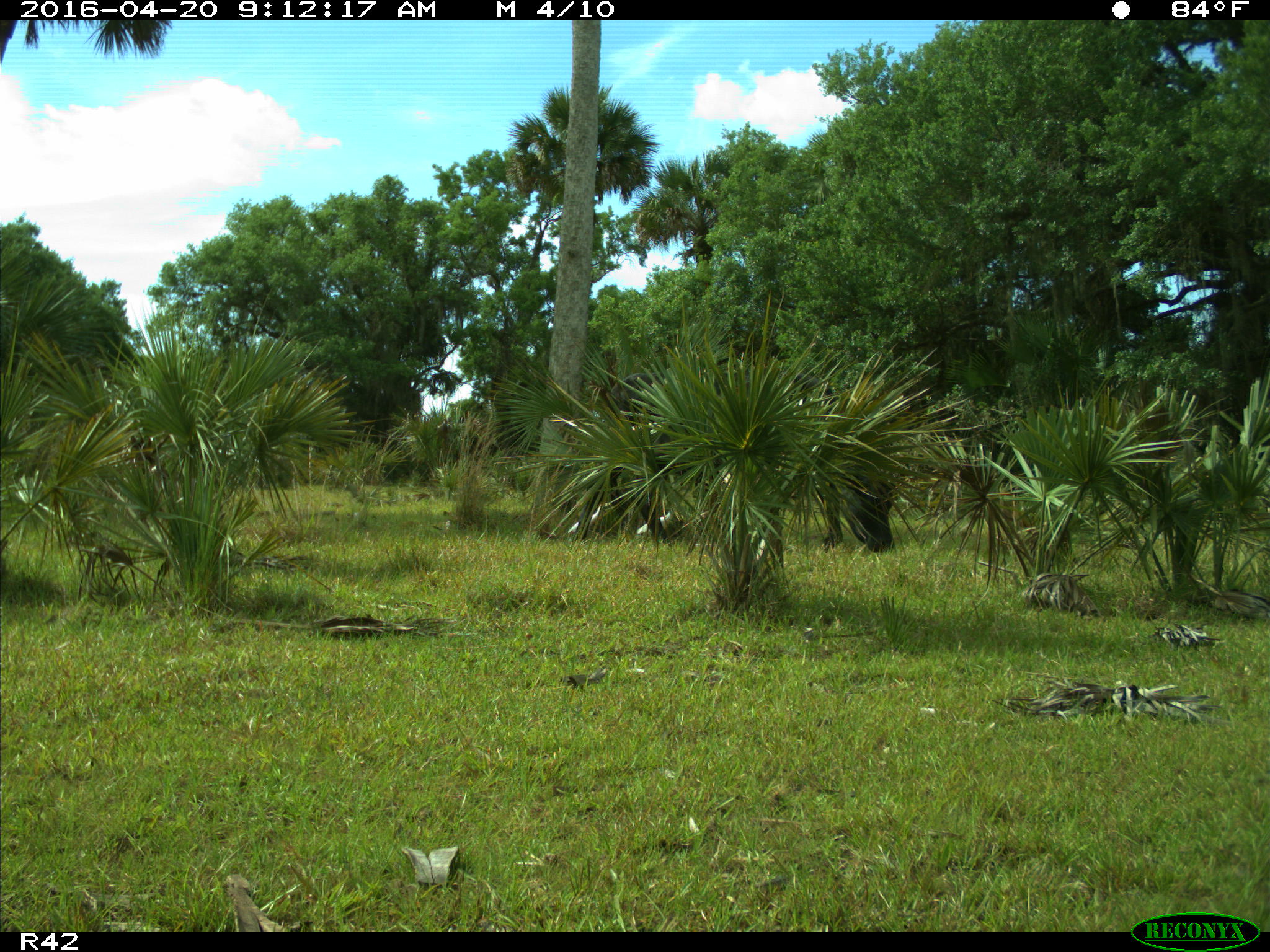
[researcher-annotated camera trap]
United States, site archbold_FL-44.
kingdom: Animalia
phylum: Chordata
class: Mammalia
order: Artiodactyla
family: Bovidae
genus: Bos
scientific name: Bos taurus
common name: domestic cow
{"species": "Bos taurus (domestic cow)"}